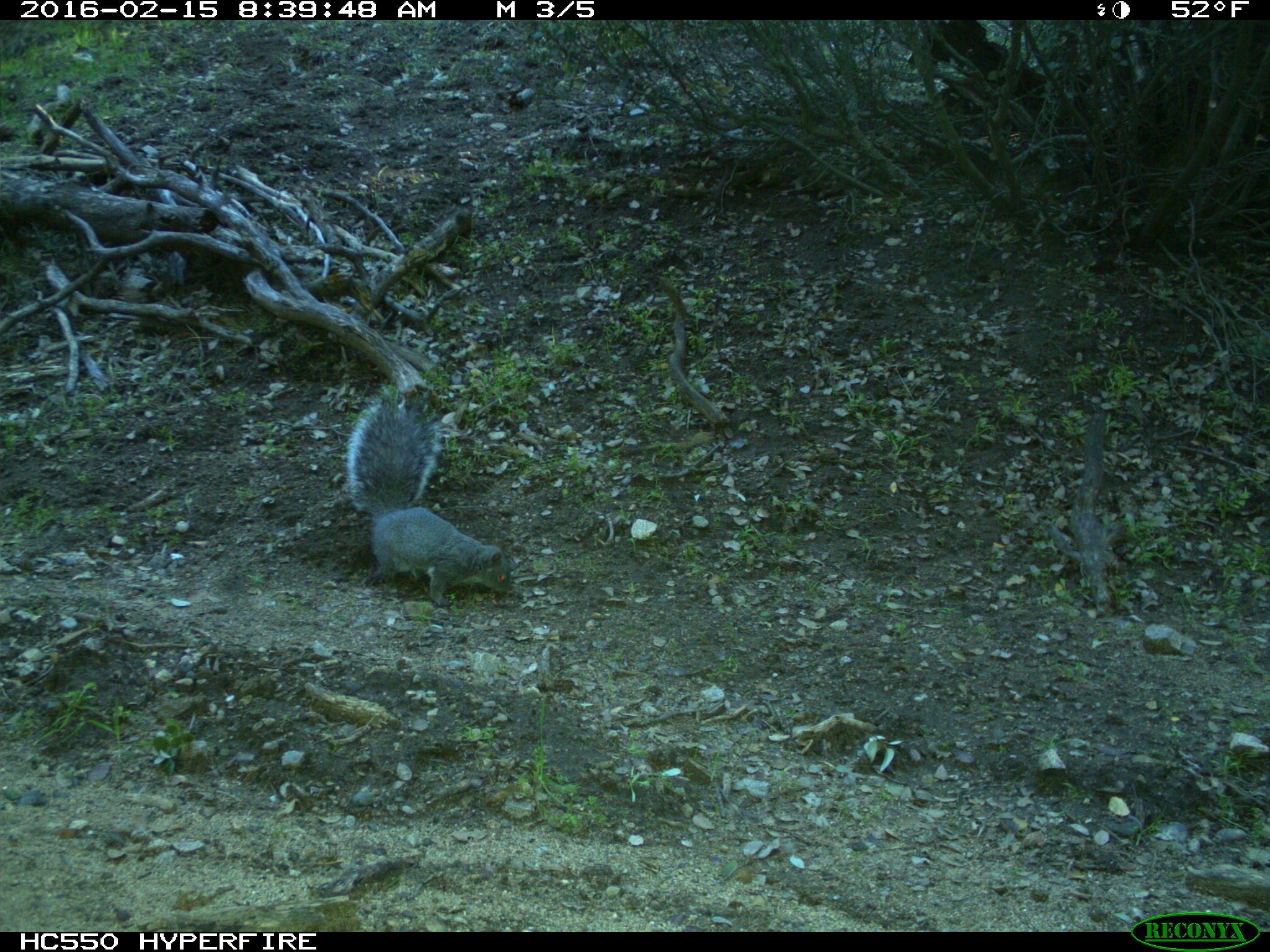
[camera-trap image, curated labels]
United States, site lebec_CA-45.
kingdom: Animalia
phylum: Chordata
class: Mammalia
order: Rodentia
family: Sciuridae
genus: Sciurus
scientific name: Sciurus carolinensis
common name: eastern gray squirrel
Sciurus carolinensis (eastern gray squirrel).